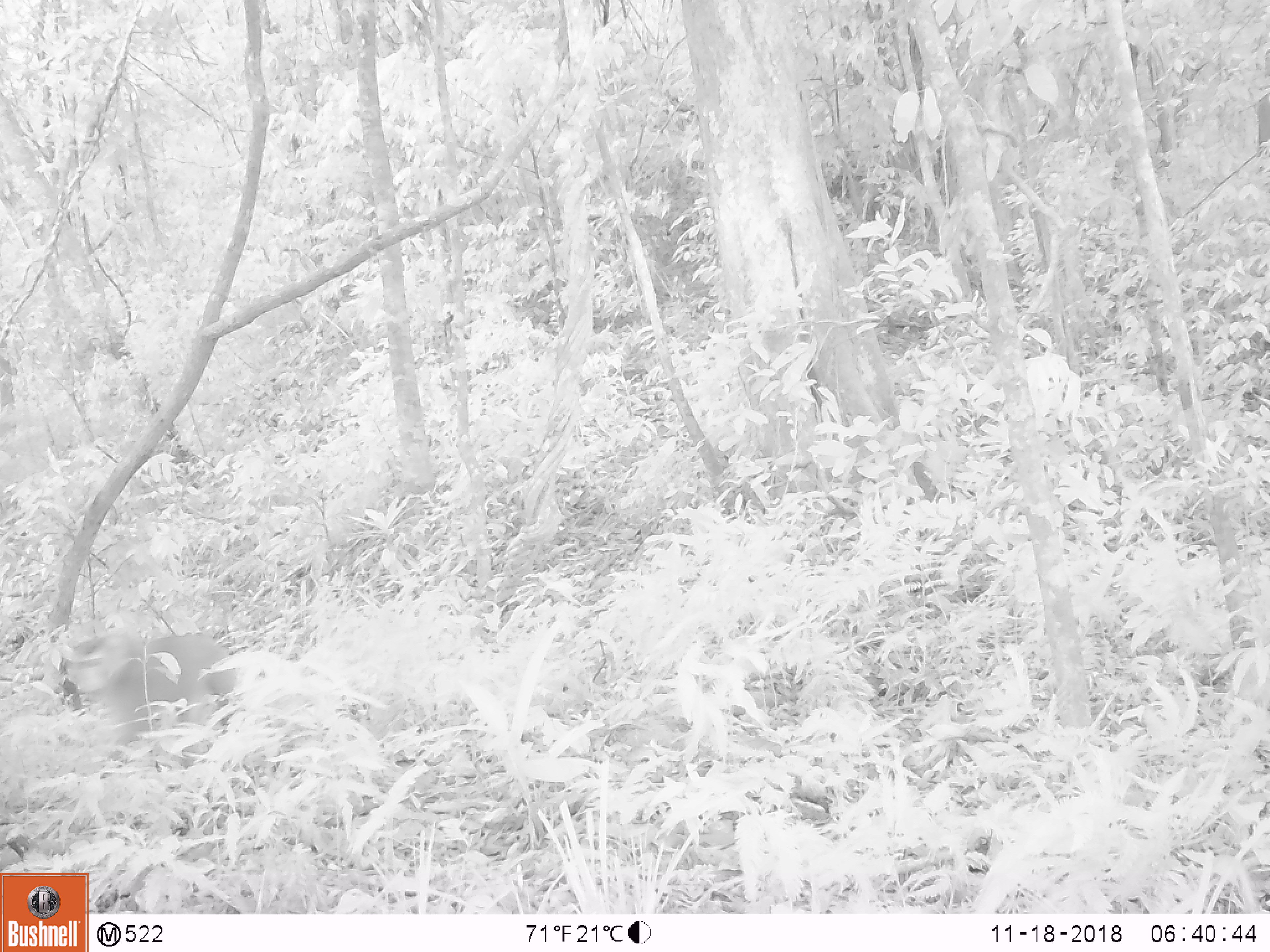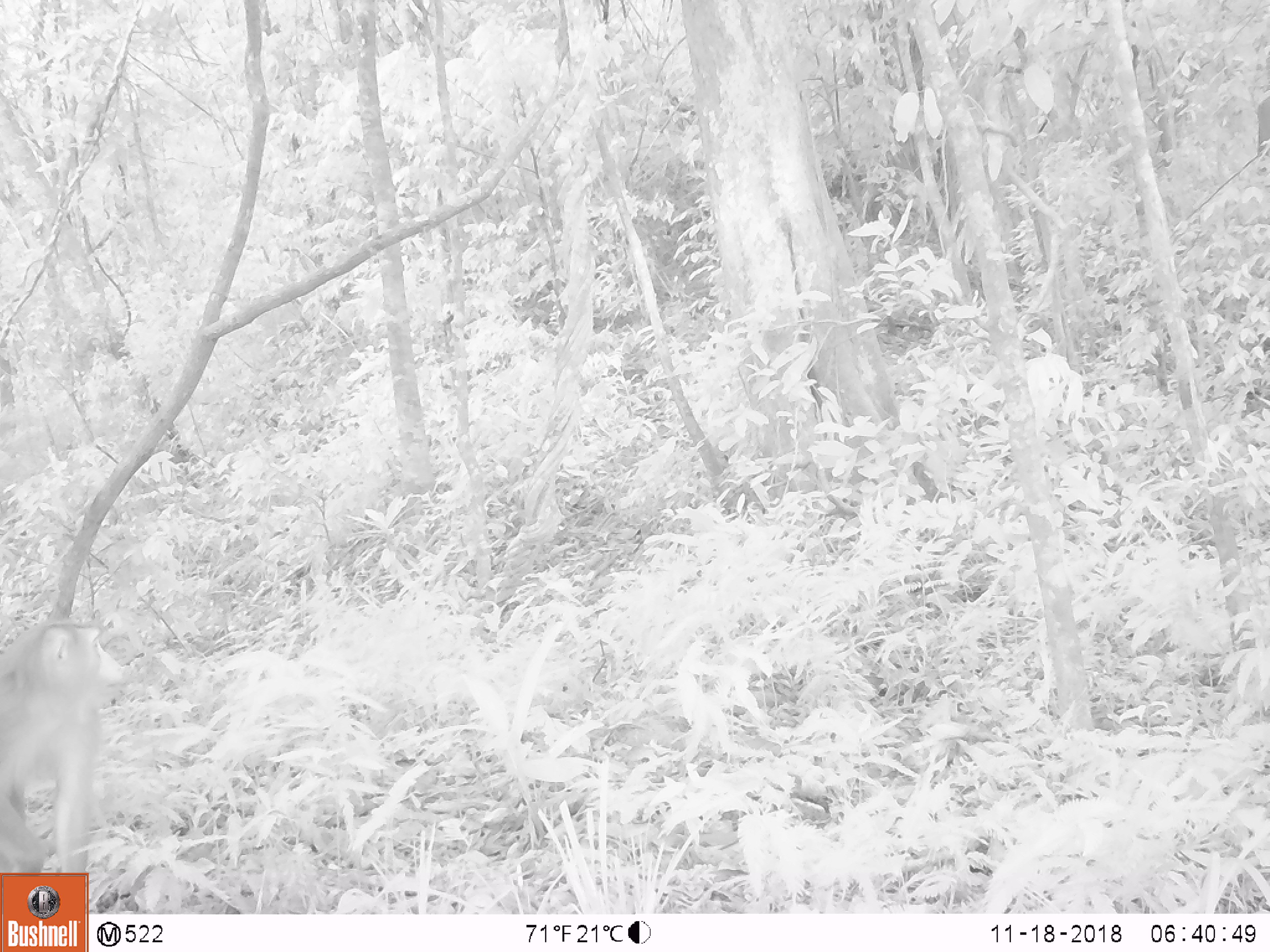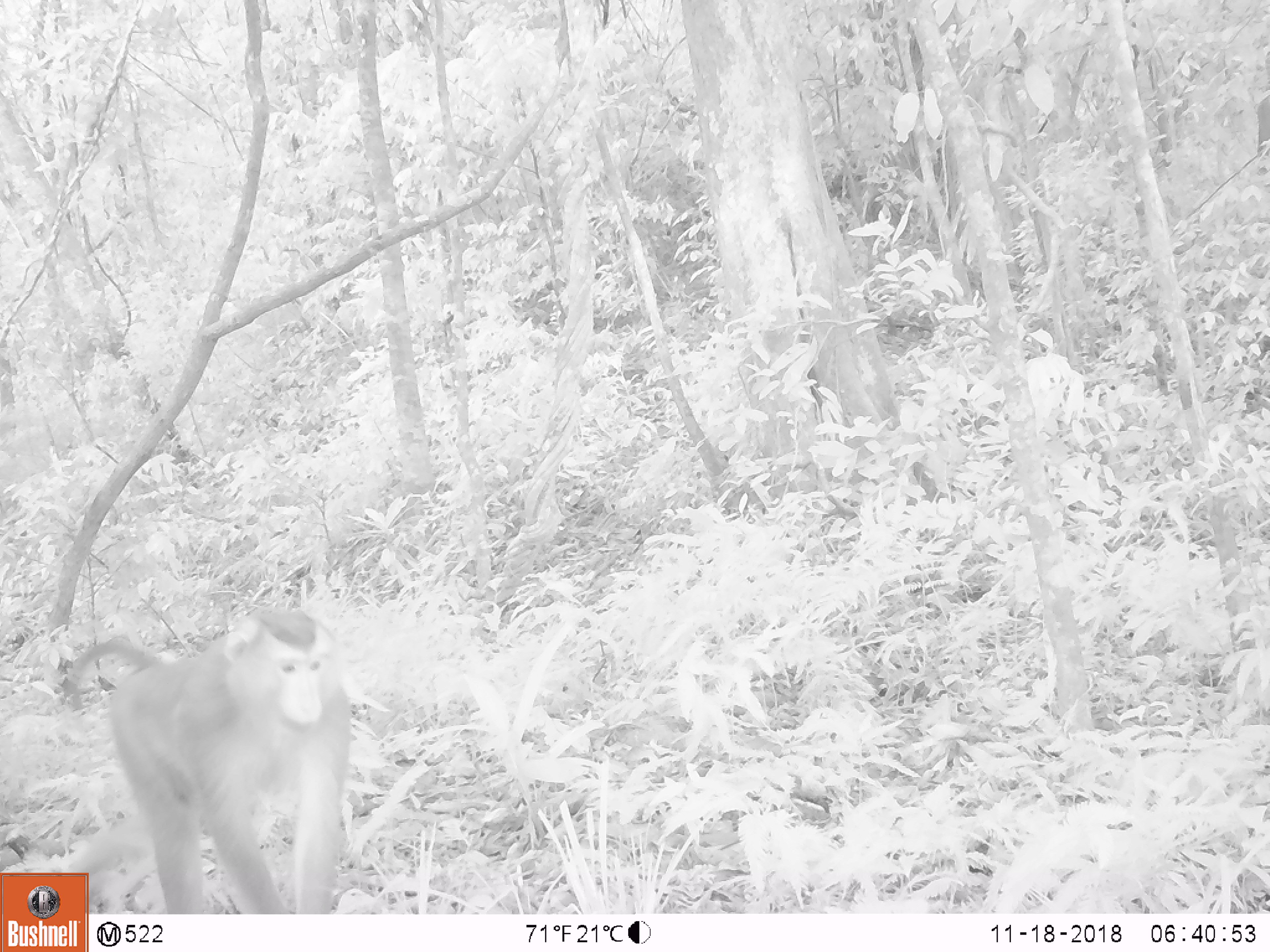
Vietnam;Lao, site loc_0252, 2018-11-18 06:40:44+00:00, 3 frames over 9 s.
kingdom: Animalia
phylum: Chordata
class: Mammalia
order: Primates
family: Cercopithecidae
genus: Macaca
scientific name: Macaca nemestrina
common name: pig-tailed macaque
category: pig tailed macaque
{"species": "pig tailed macaque (pig-tailed macaque) (Macaca nemestrina)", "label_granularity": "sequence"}